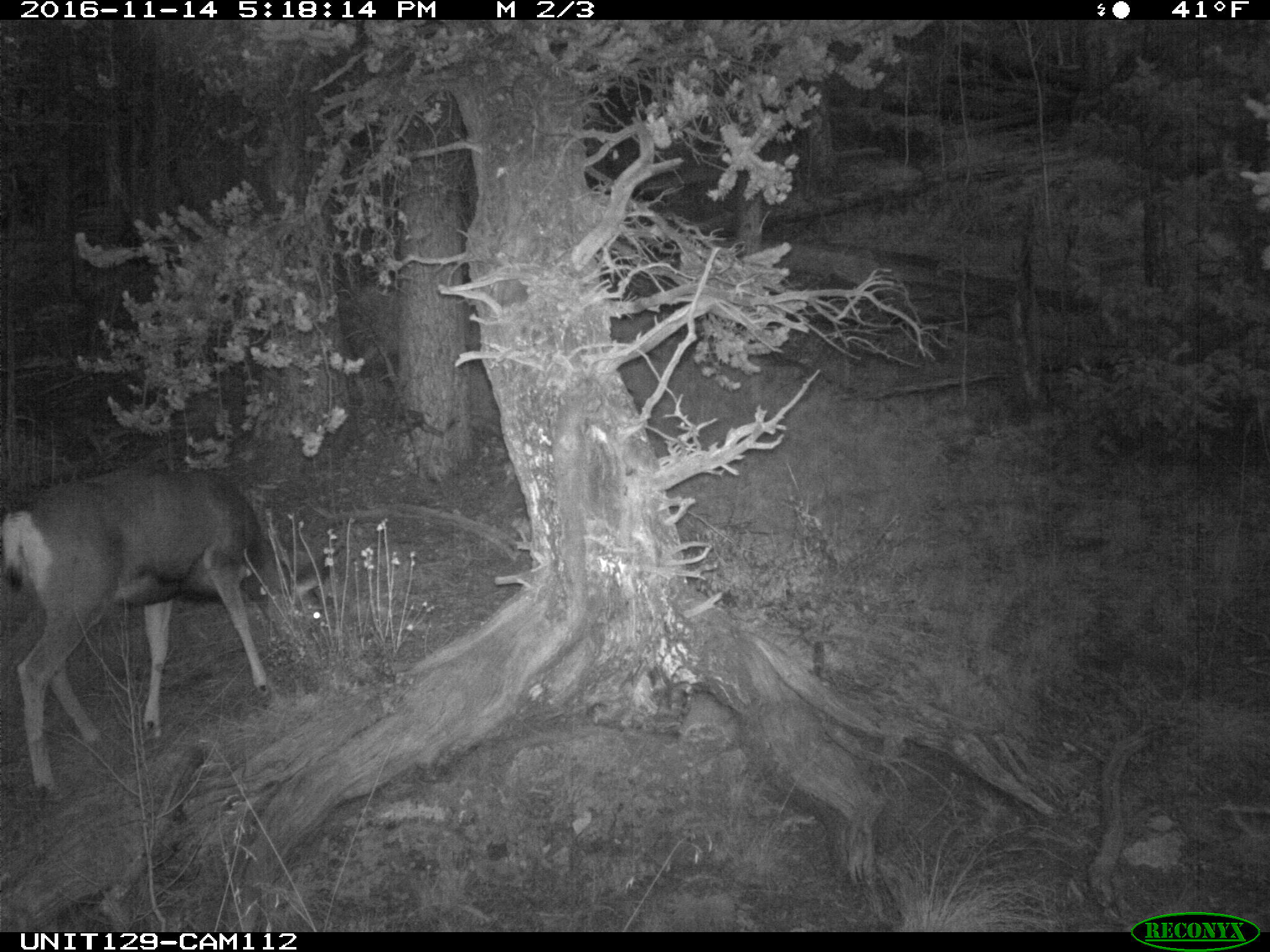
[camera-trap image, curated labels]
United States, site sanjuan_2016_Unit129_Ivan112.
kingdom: Animalia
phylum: Chordata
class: Mammalia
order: Artiodactyla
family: Cervidae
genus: Odocoileus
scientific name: Odocoileus hemionus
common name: mule deer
Odocoileus hemionus (mule deer).